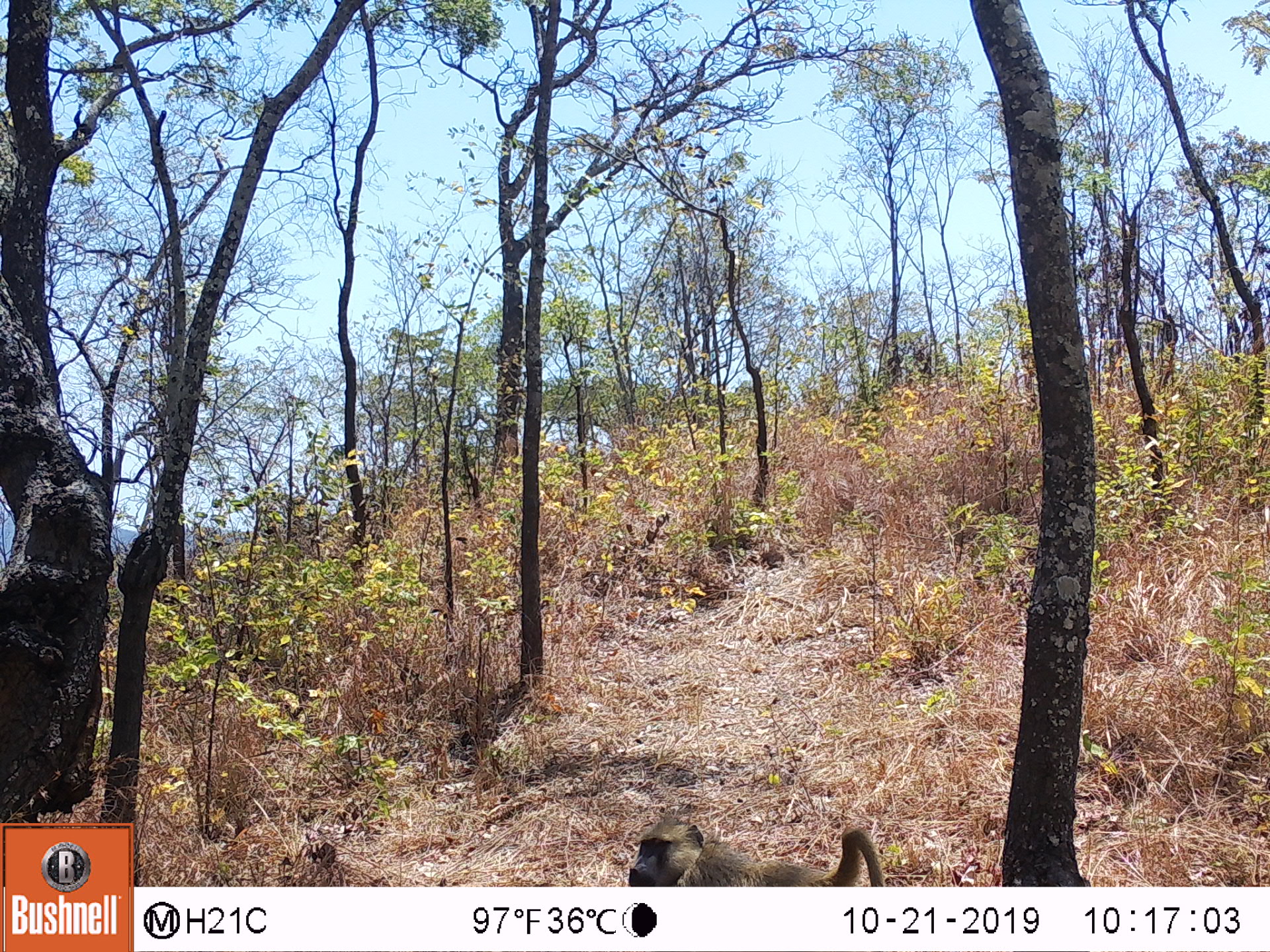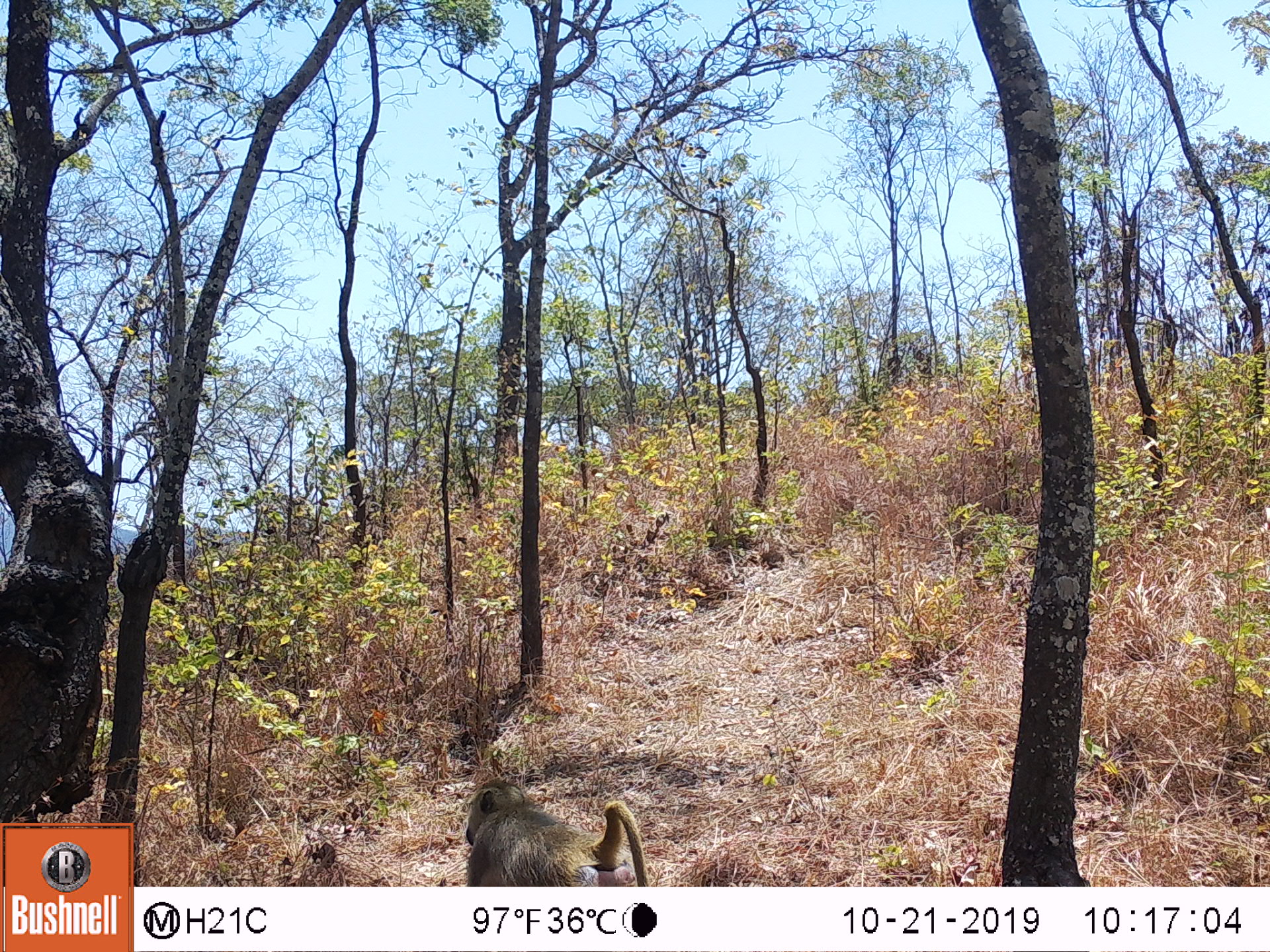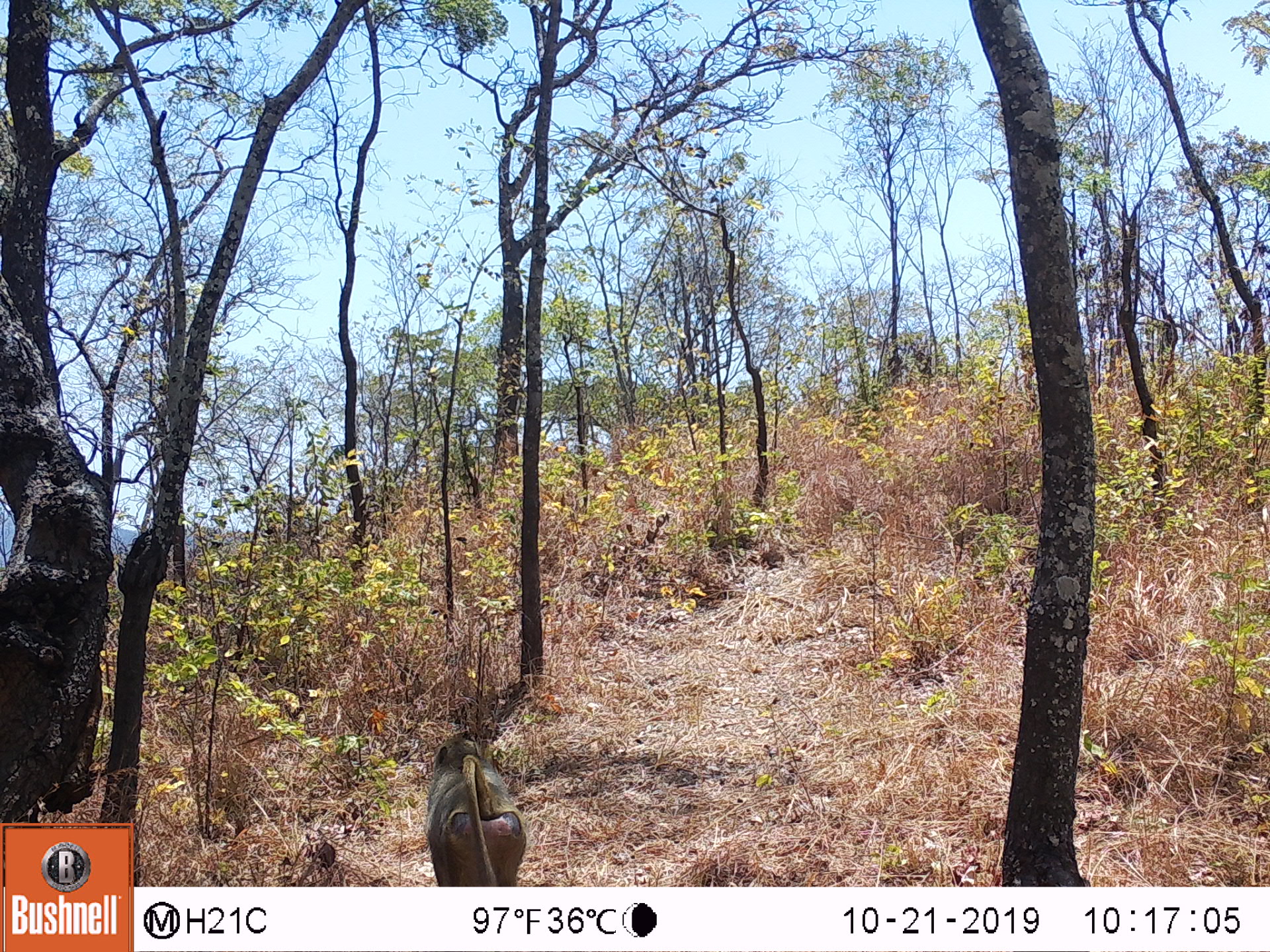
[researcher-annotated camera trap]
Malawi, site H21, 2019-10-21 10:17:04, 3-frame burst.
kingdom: Animalia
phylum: Chordata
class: Mammalia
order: Primates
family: Cercopithecidae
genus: Papio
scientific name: Papio cynocephalus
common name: yellow baboon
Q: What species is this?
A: Yellow baboon (Papio cynocephalus).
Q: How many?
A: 1.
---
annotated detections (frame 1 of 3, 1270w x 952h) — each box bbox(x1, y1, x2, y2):
yellow baboon: bbox(626, 818, 889, 883)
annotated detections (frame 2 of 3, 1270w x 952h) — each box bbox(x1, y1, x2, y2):
yellow baboon: bbox(460, 772, 649, 883)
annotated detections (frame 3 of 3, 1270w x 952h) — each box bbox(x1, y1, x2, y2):
yellow baboon: bbox(421, 725, 526, 885)